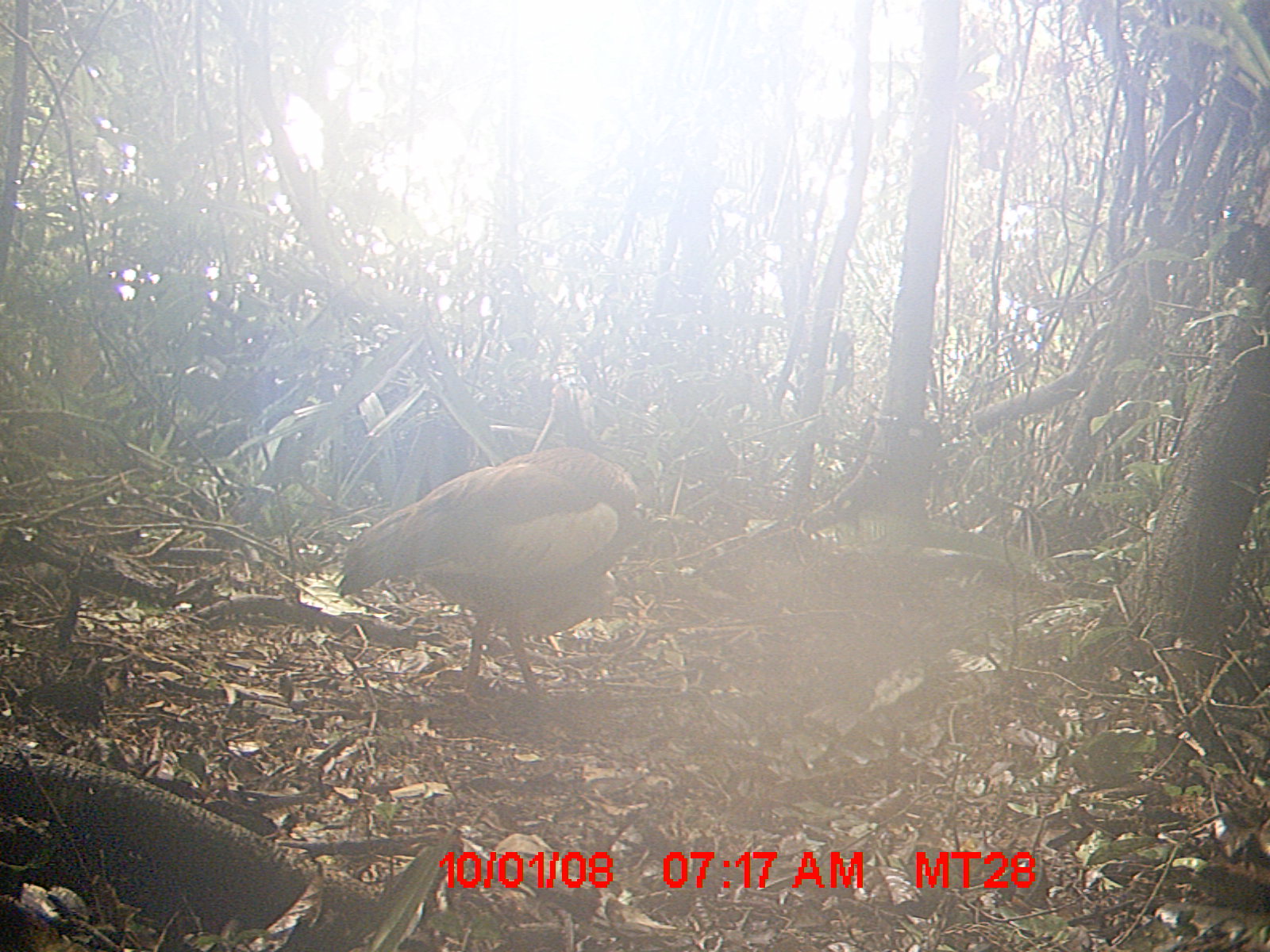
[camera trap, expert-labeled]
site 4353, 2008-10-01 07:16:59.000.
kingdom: Animalia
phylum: Chordata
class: Aves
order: Cuculiformes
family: Cuculidae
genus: Coua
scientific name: Coua serriana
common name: red-breasted coua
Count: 1.